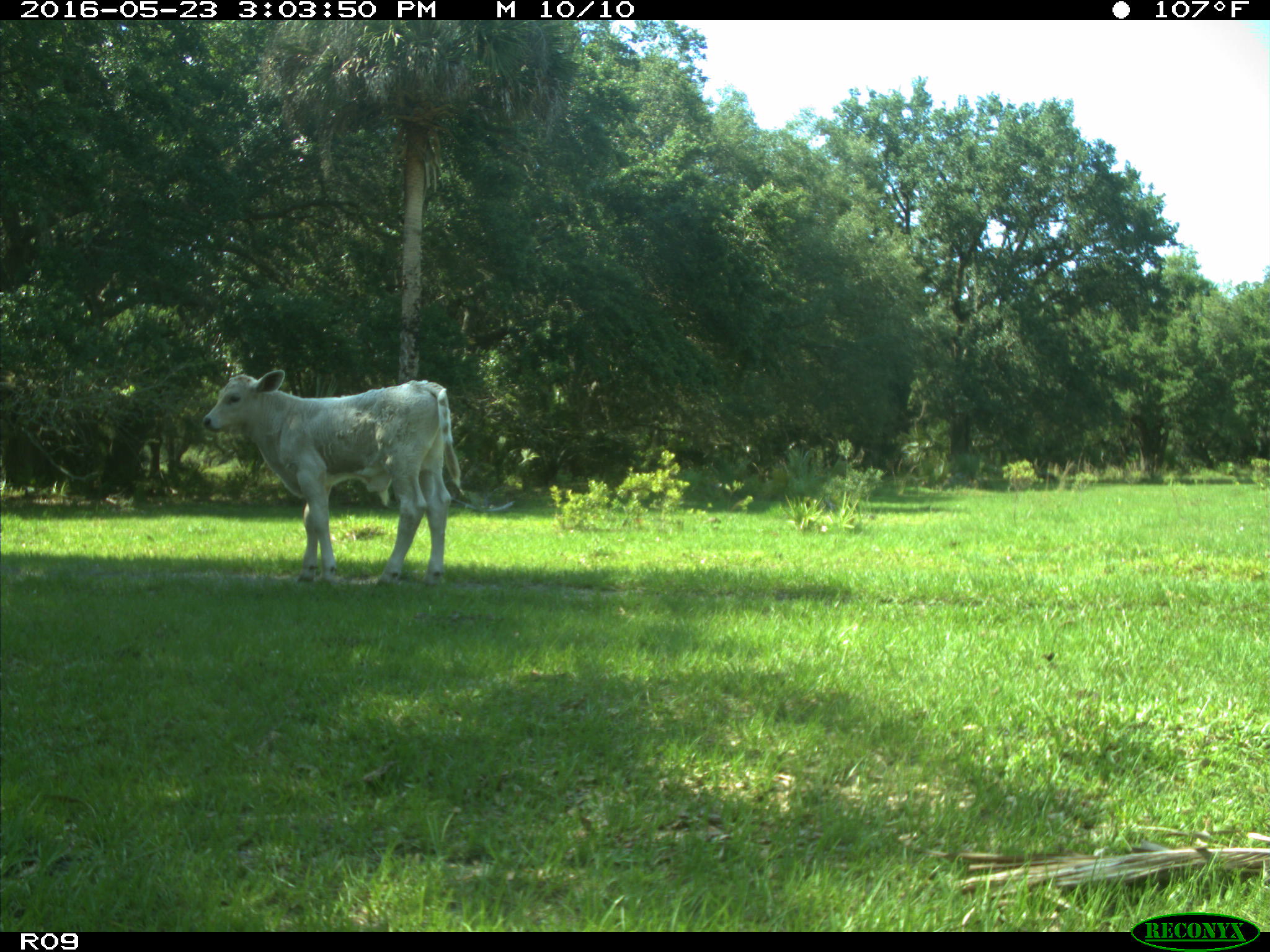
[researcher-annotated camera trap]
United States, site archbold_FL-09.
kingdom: Animalia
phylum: Chordata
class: Mammalia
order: Artiodactyla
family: Bovidae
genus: Bos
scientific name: Bos taurus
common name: domestic cow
Bos taurus (domestic cow).